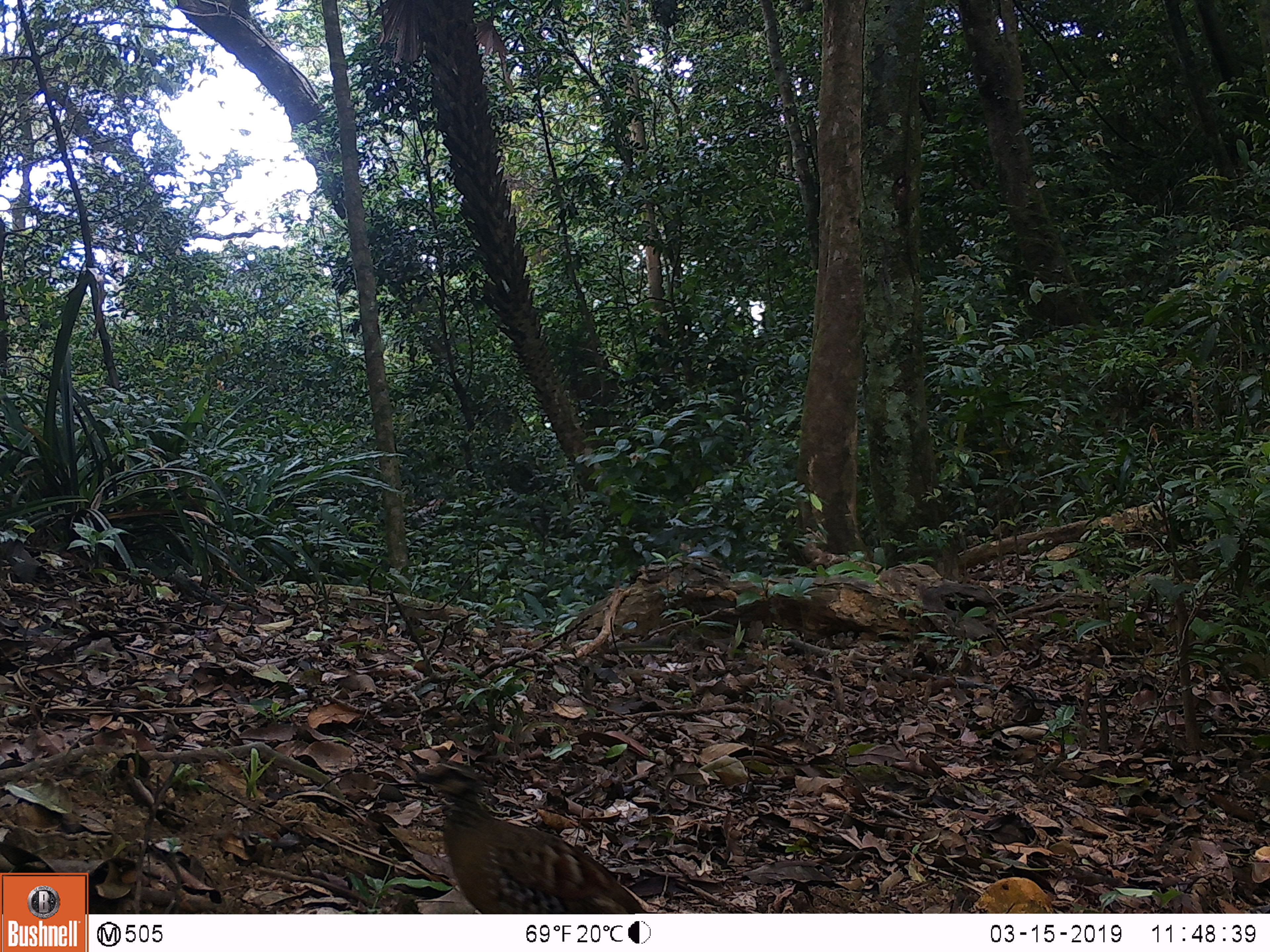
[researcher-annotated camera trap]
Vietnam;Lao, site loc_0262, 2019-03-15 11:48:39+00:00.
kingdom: Animalia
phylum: Chordata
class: Aves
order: Galliformes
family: Phasianidae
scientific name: Phasianidae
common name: partridge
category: unidentified partridge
Unidentified partridge (partridge) (Phasianidae). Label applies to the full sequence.